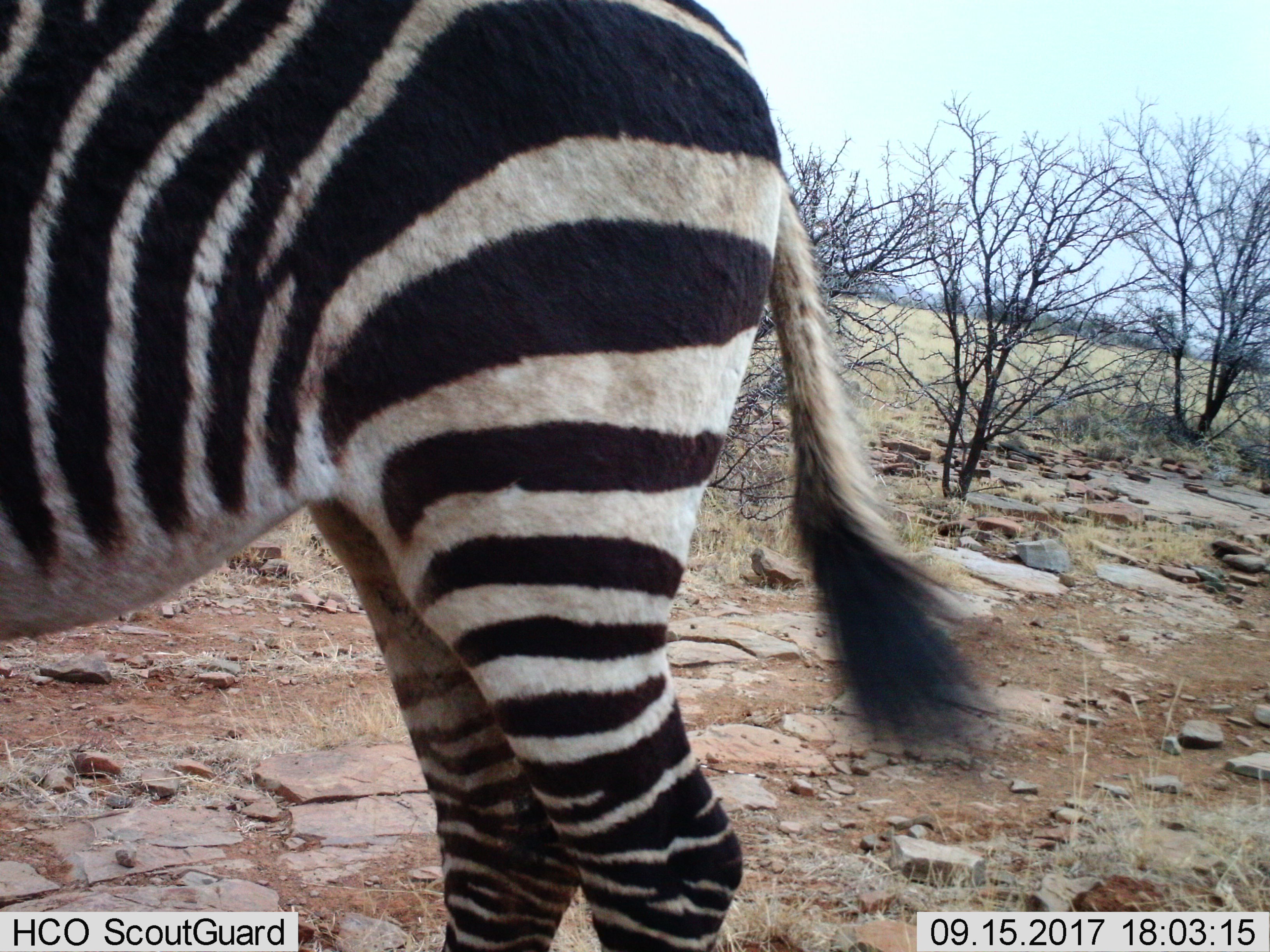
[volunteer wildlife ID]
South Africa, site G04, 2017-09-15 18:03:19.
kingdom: Animalia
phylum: Chordata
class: Mammalia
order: Perissodactyla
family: Equidae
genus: Equus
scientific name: Equus zebra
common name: mountain zebra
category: zebramountain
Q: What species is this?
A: Zebramountain (mountain zebra) (Equus zebra).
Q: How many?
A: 1.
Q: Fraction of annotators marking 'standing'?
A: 88%.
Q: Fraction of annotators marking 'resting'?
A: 0%.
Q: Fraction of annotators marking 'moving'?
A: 12%.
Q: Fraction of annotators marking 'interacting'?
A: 0%.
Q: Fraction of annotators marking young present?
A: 0%.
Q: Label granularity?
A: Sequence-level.